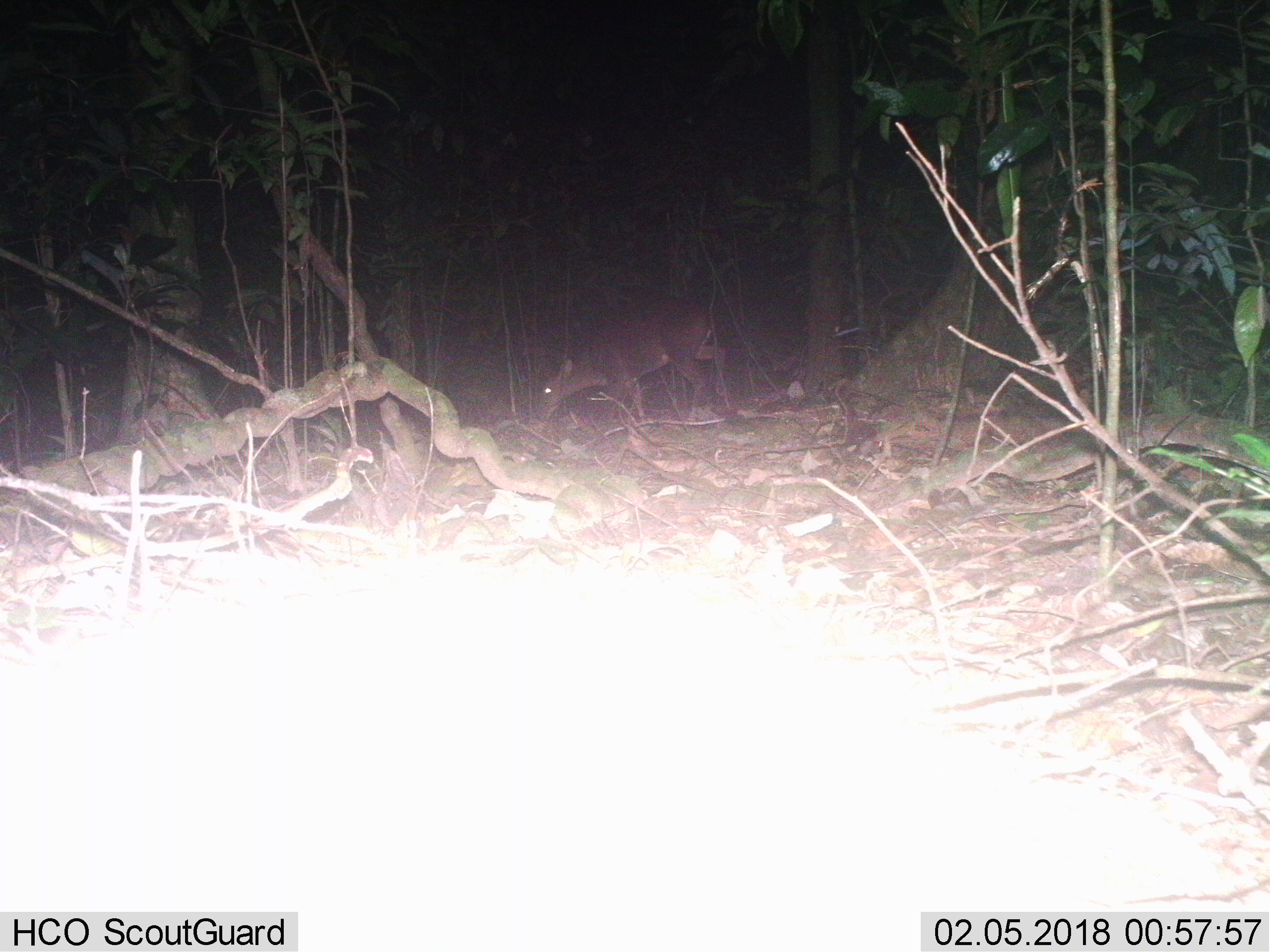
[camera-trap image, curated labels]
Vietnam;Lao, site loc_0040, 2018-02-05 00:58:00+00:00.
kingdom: Animalia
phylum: Chordata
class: Mammalia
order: Artiodactyla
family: Cervidae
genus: Muntiacus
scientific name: Muntiacus vuquangensis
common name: large-antlered muntjac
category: large antlered muntjac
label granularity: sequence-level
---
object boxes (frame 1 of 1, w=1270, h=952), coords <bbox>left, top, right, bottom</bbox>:
large antlered muntjac: <bbox>537, 295, 729, 423</bbox>